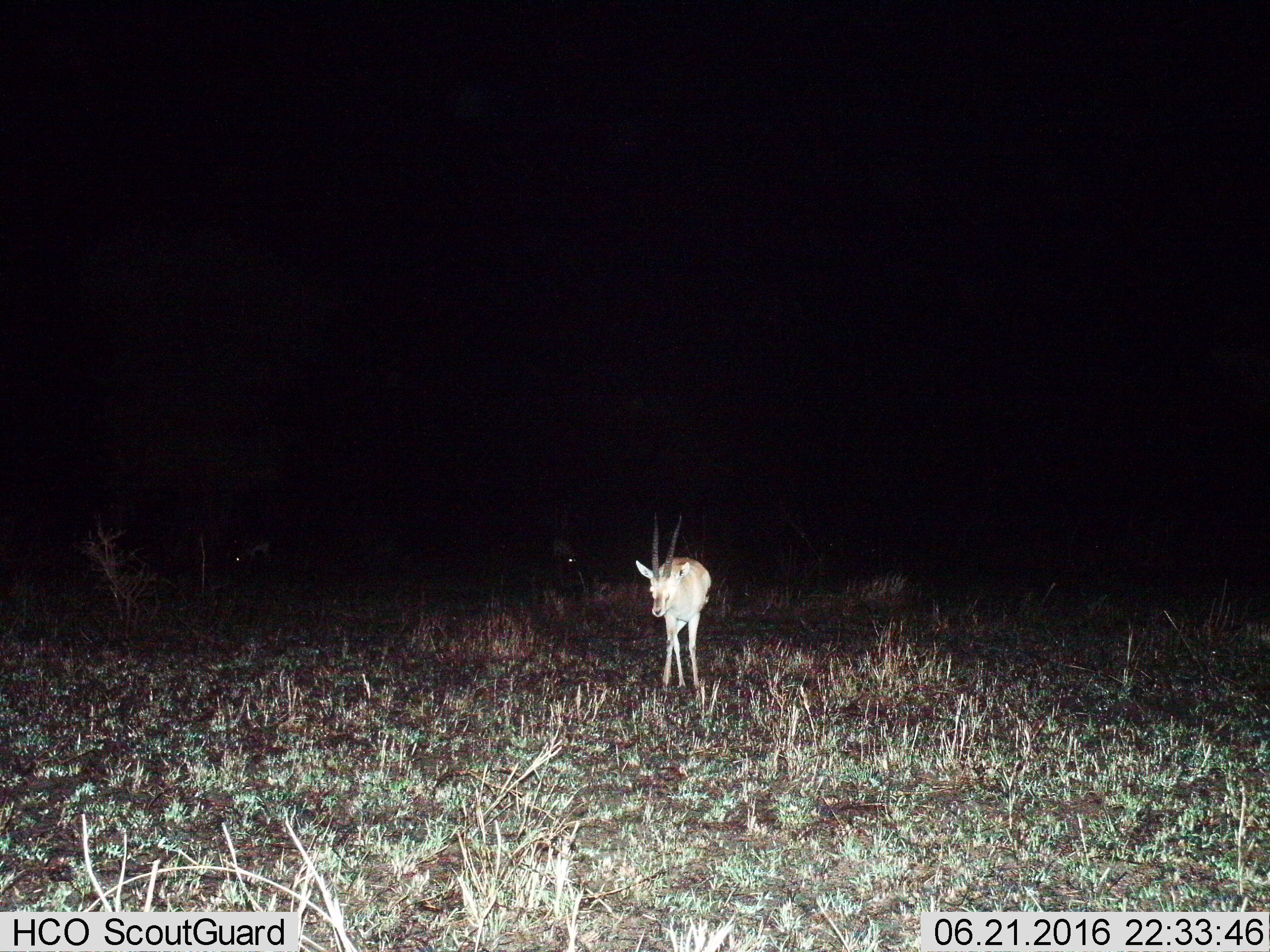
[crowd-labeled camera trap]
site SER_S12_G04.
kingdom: Animalia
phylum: Chordata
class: Mammalia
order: Artiodactyla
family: Bovidae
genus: Eudorcas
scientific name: Eudorcas thomsonii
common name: thomson's gazelle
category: gazellethomsons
Gazellethomsons (thomson's gazelle) (Eudorcas thomsonii), count 3. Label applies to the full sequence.